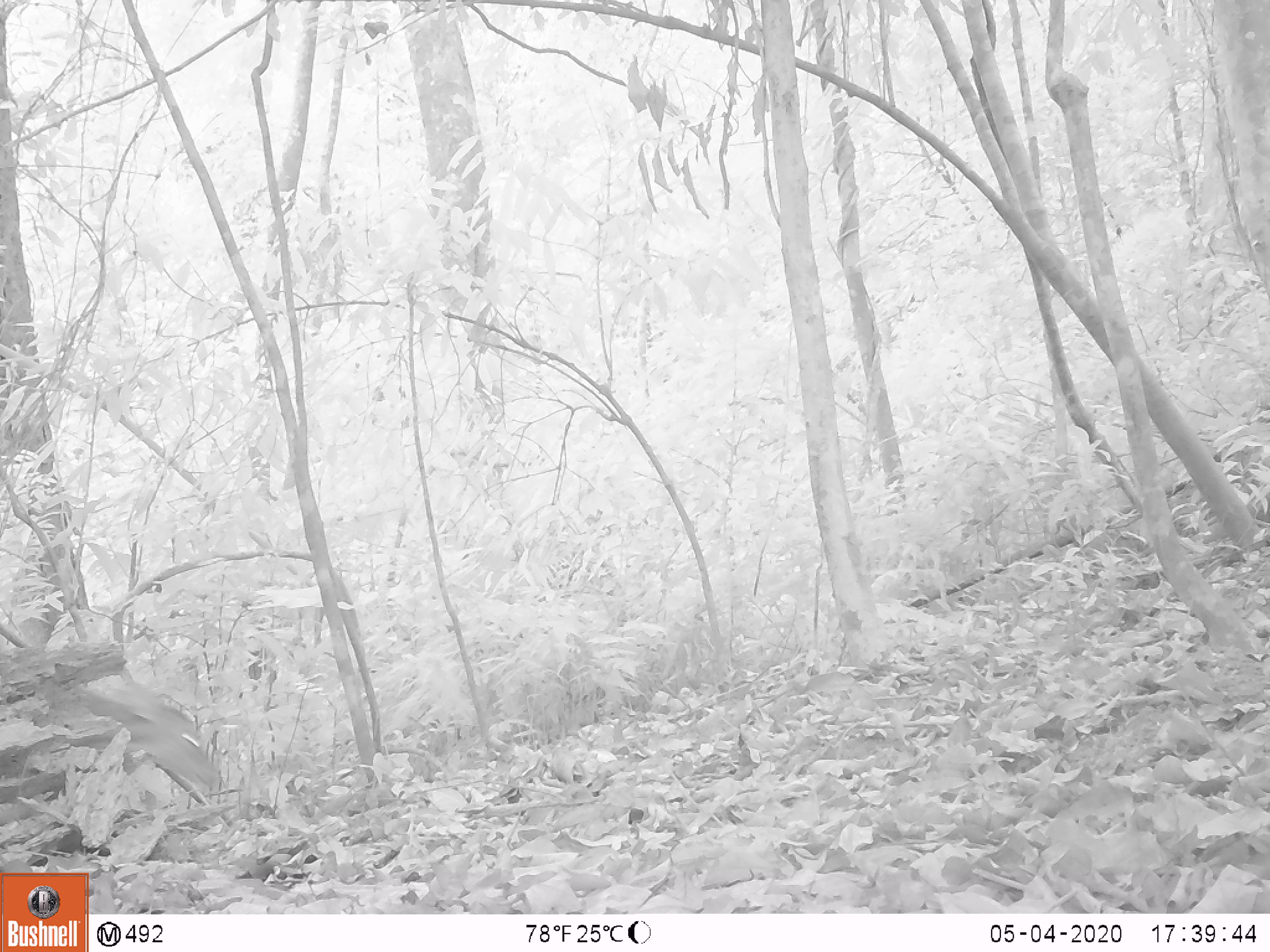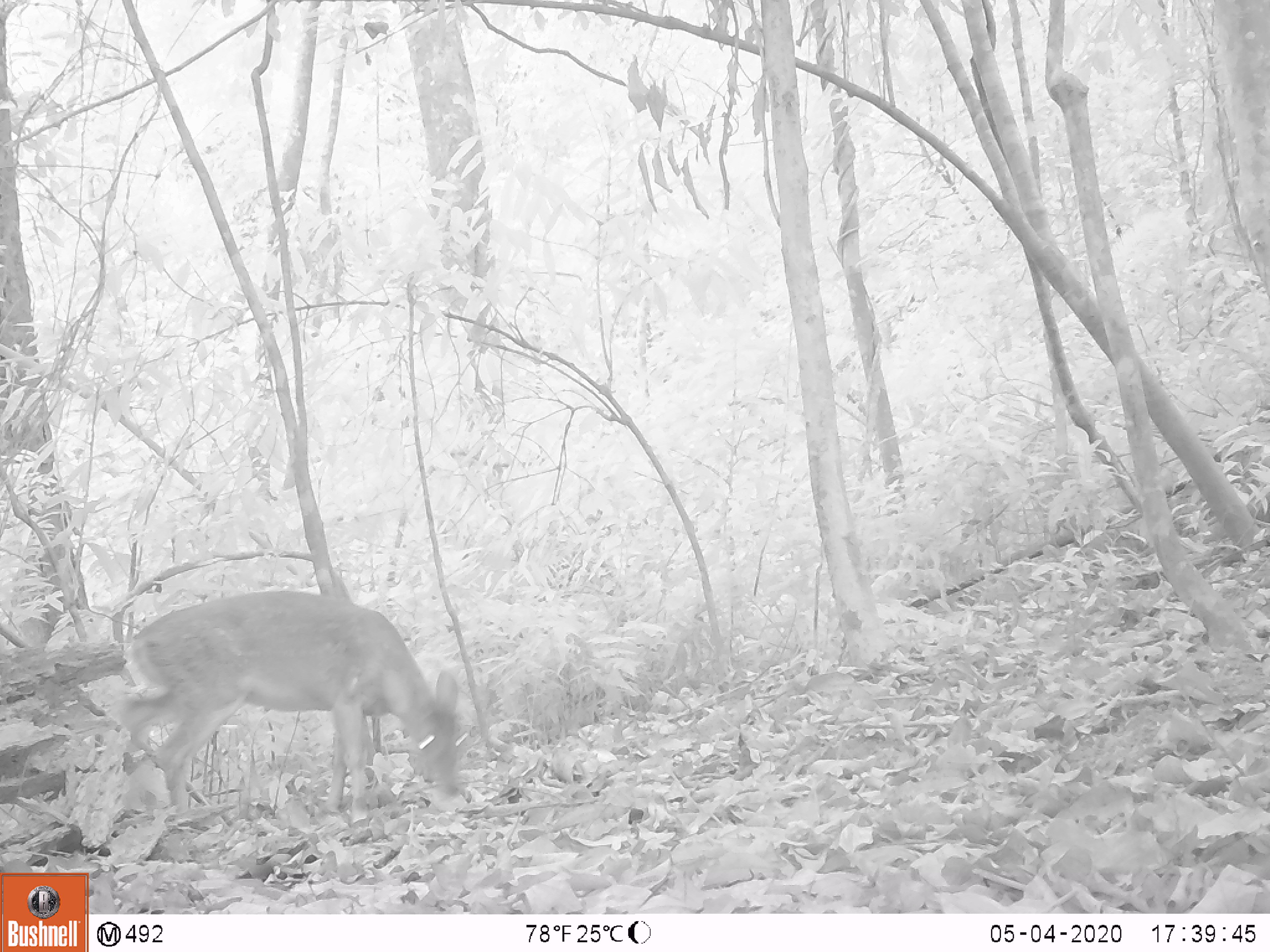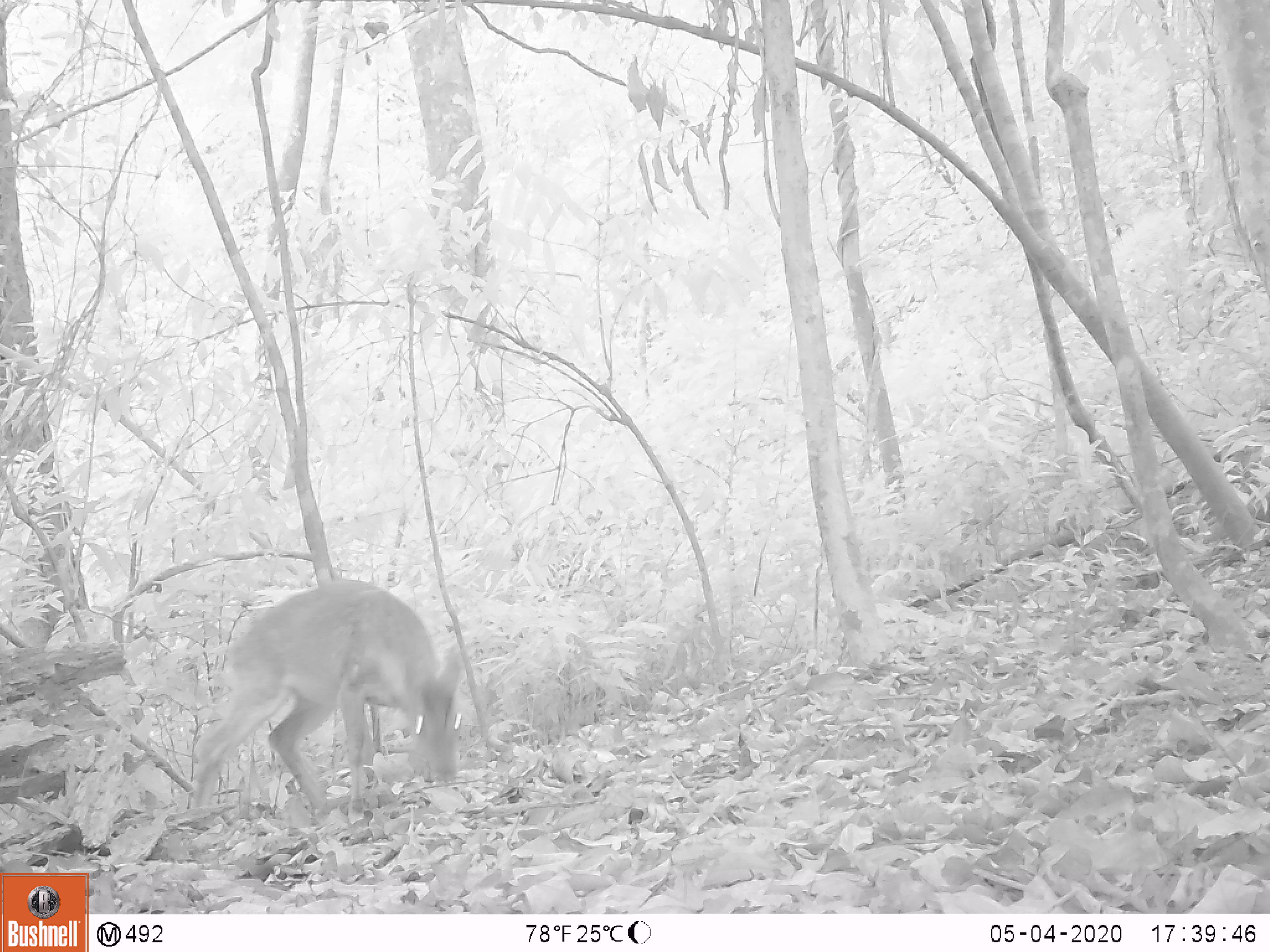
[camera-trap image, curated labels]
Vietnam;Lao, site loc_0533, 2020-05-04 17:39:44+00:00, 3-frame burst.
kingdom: Animalia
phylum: Chordata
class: Mammalia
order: Artiodactyla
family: Cervidae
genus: Muntiacus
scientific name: Muntiacus vuquangensis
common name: large-antlered muntjac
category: large antlered muntjac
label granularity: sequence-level